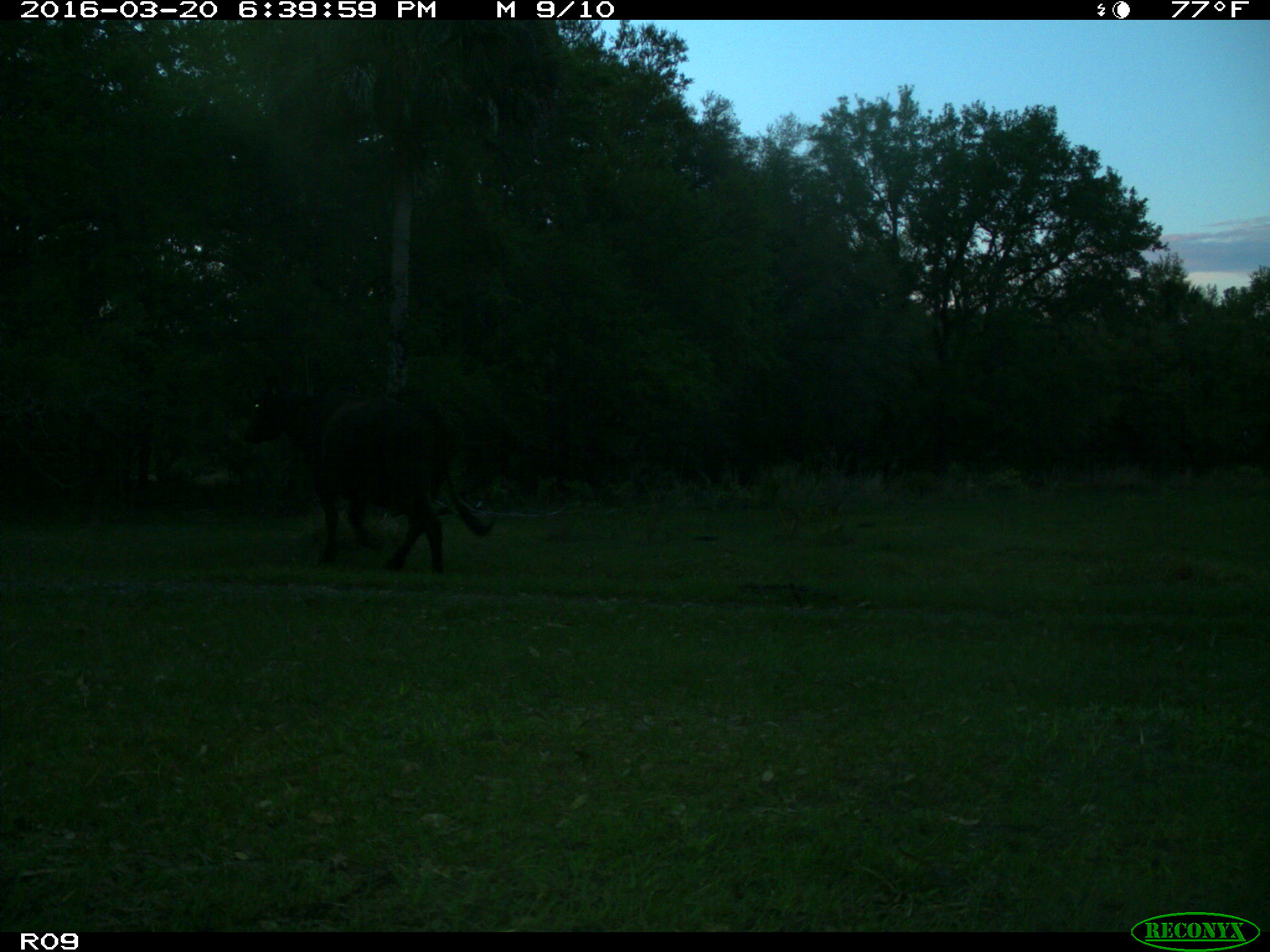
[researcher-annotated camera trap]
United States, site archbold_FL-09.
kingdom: Animalia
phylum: Chordata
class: Mammalia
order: Artiodactyla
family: Bovidae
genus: Bos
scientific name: Bos taurus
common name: domestic cow